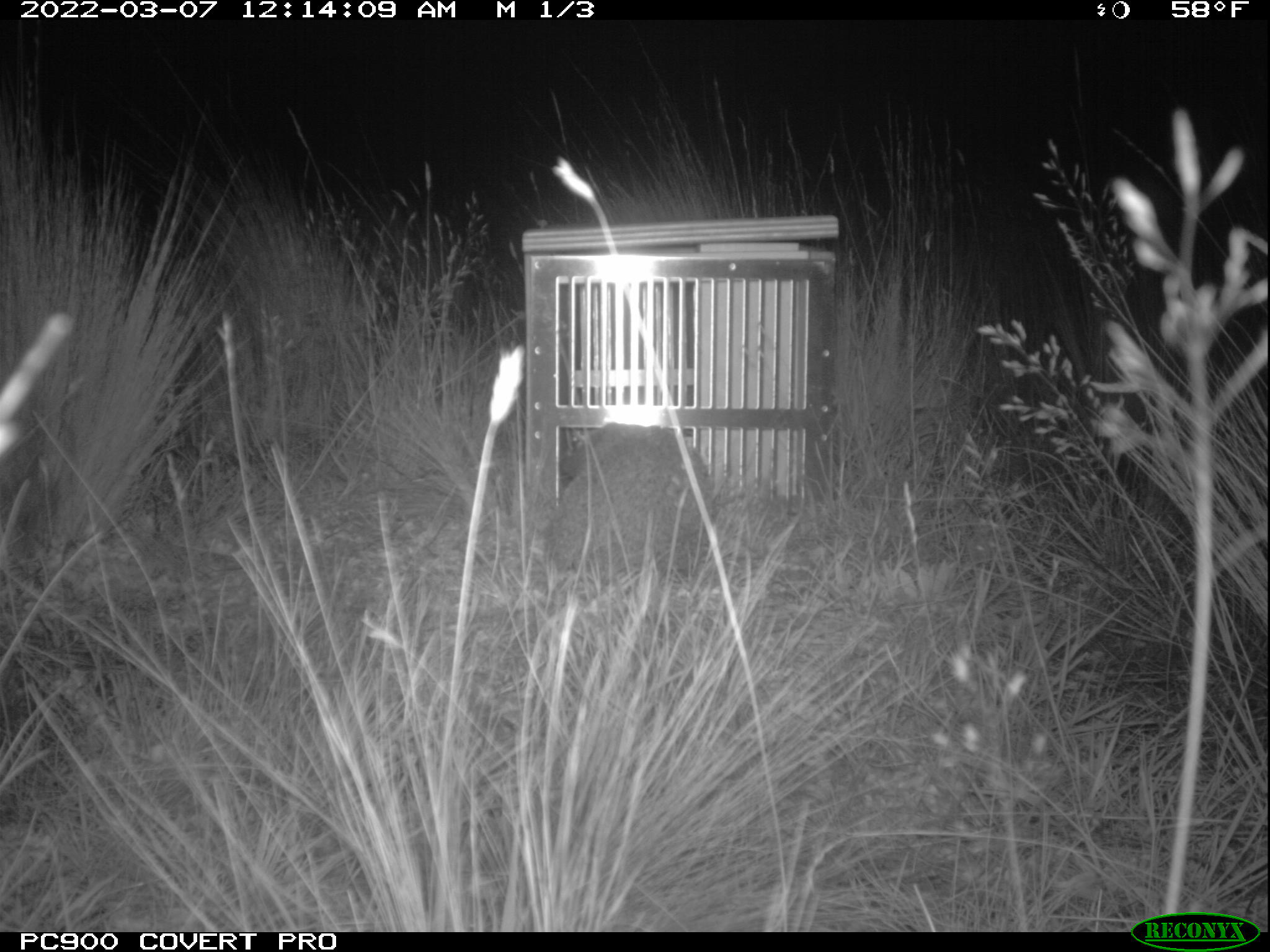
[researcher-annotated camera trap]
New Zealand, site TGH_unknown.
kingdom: Animalia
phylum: Chordata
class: Mammalia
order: Eulipotyphla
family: Erinaceidae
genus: Erinaceus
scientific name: Erinaceus europaeus europaeus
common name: european hedgehog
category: hedgehog